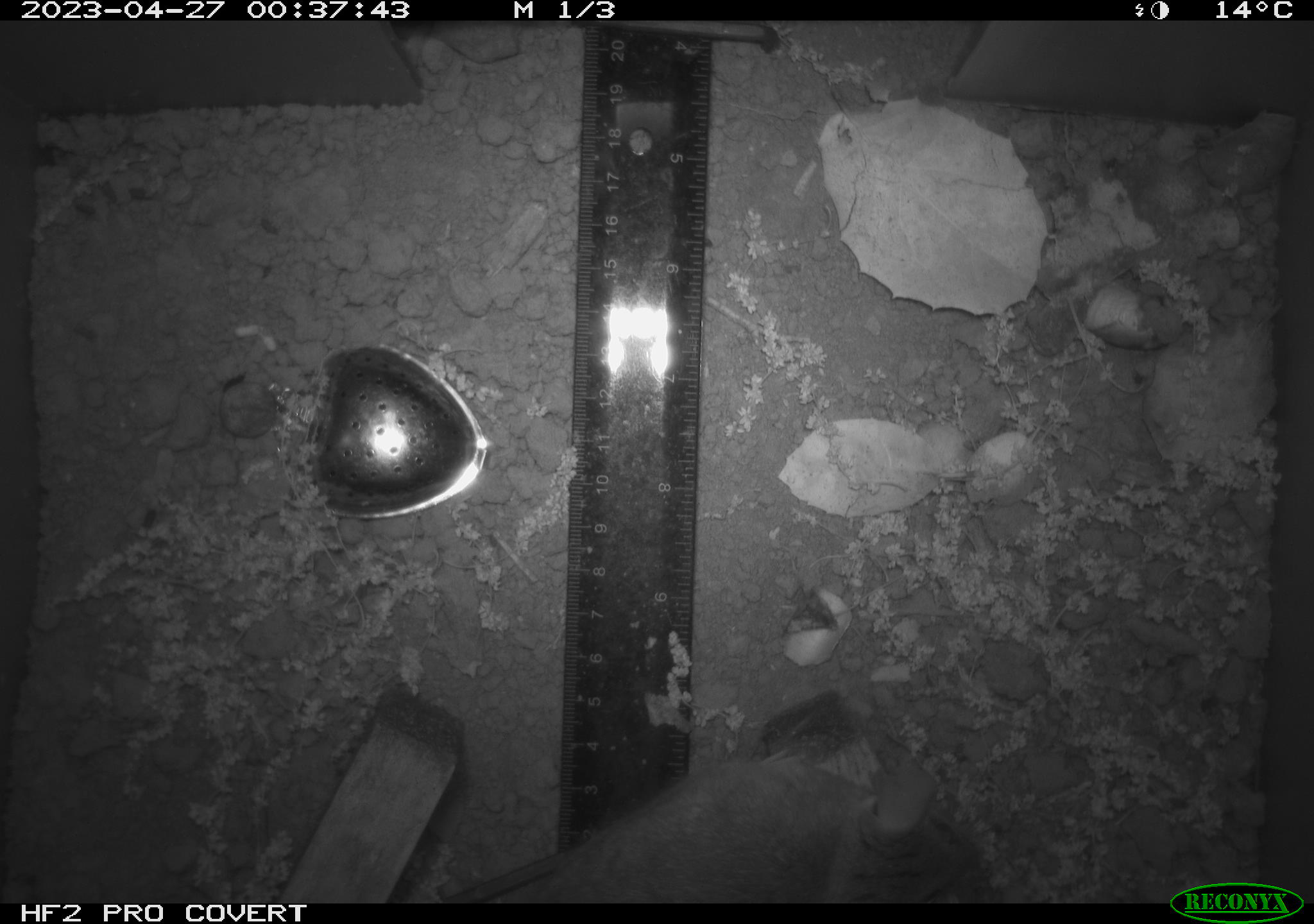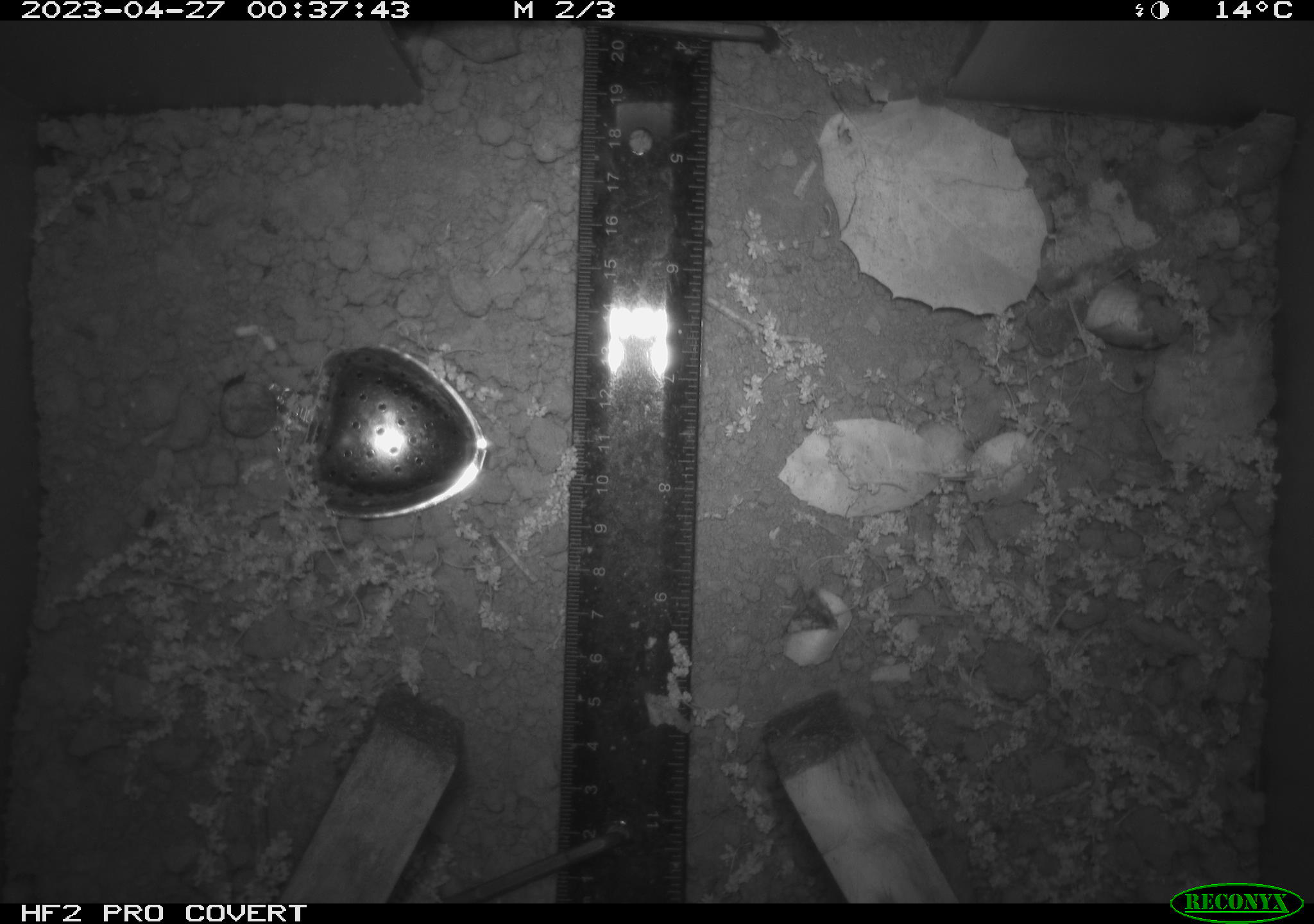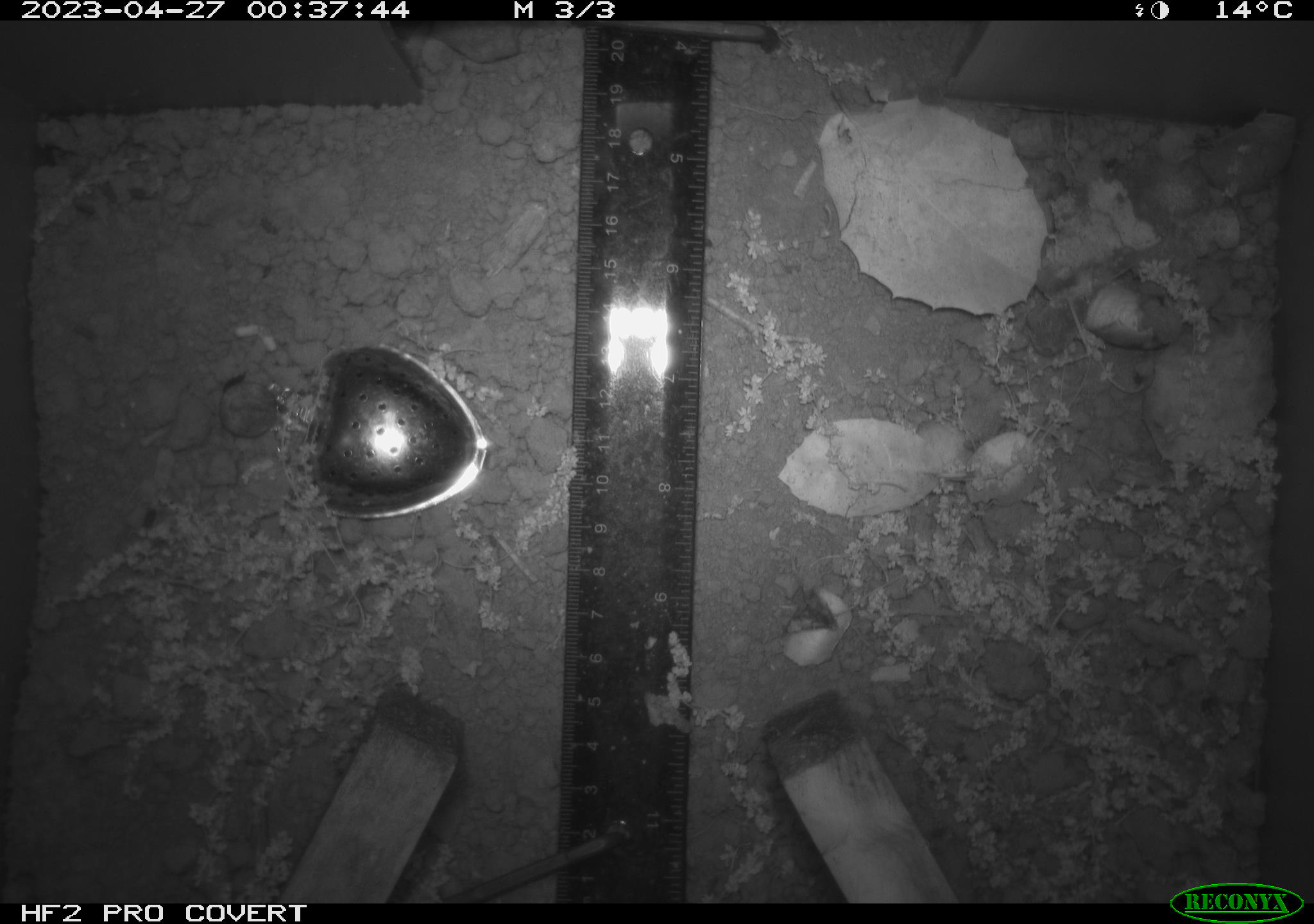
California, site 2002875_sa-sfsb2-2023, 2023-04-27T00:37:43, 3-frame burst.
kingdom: Animalia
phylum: Chordata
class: Mammalia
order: Rodentia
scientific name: Rodentia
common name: mouse species